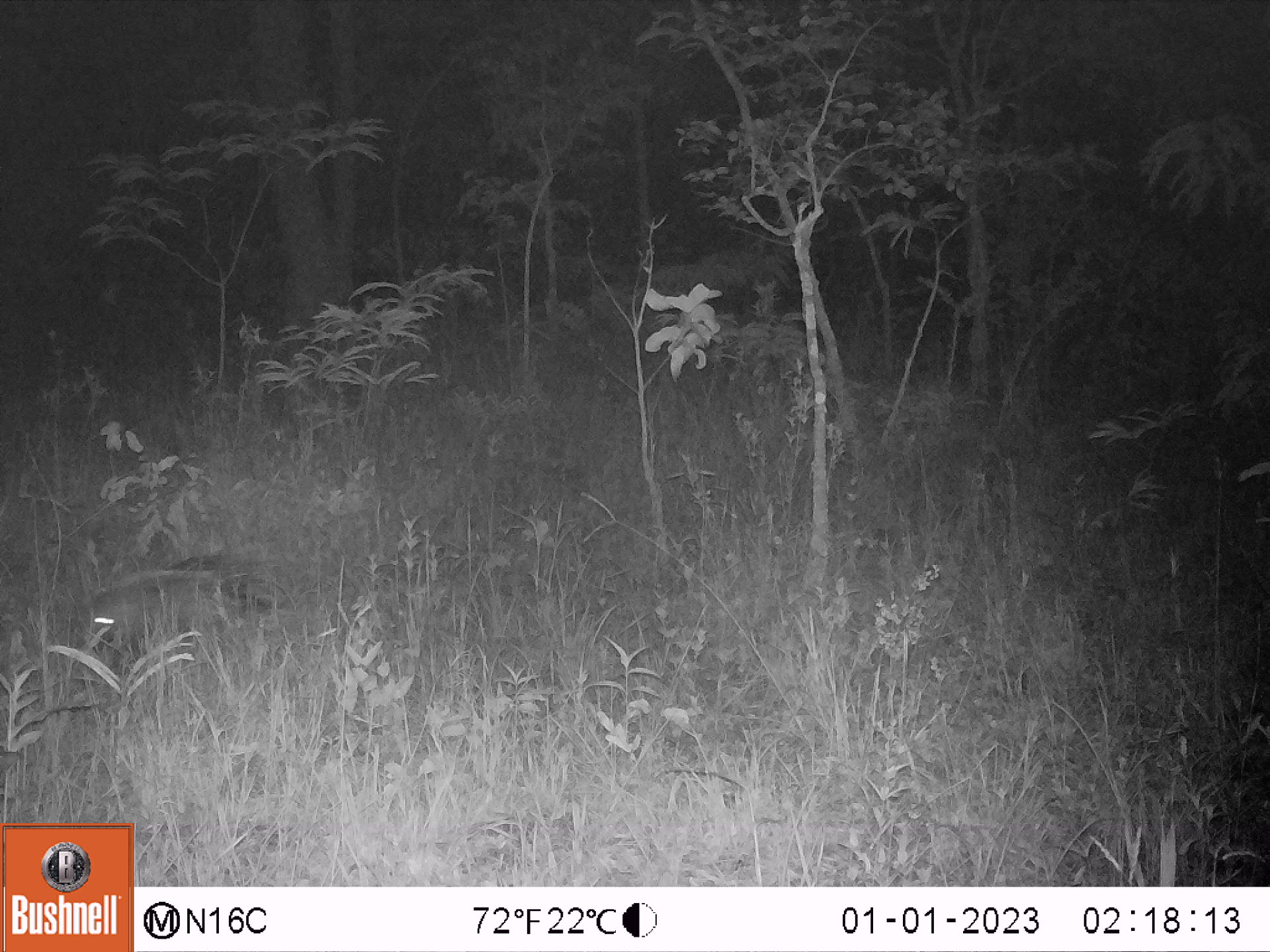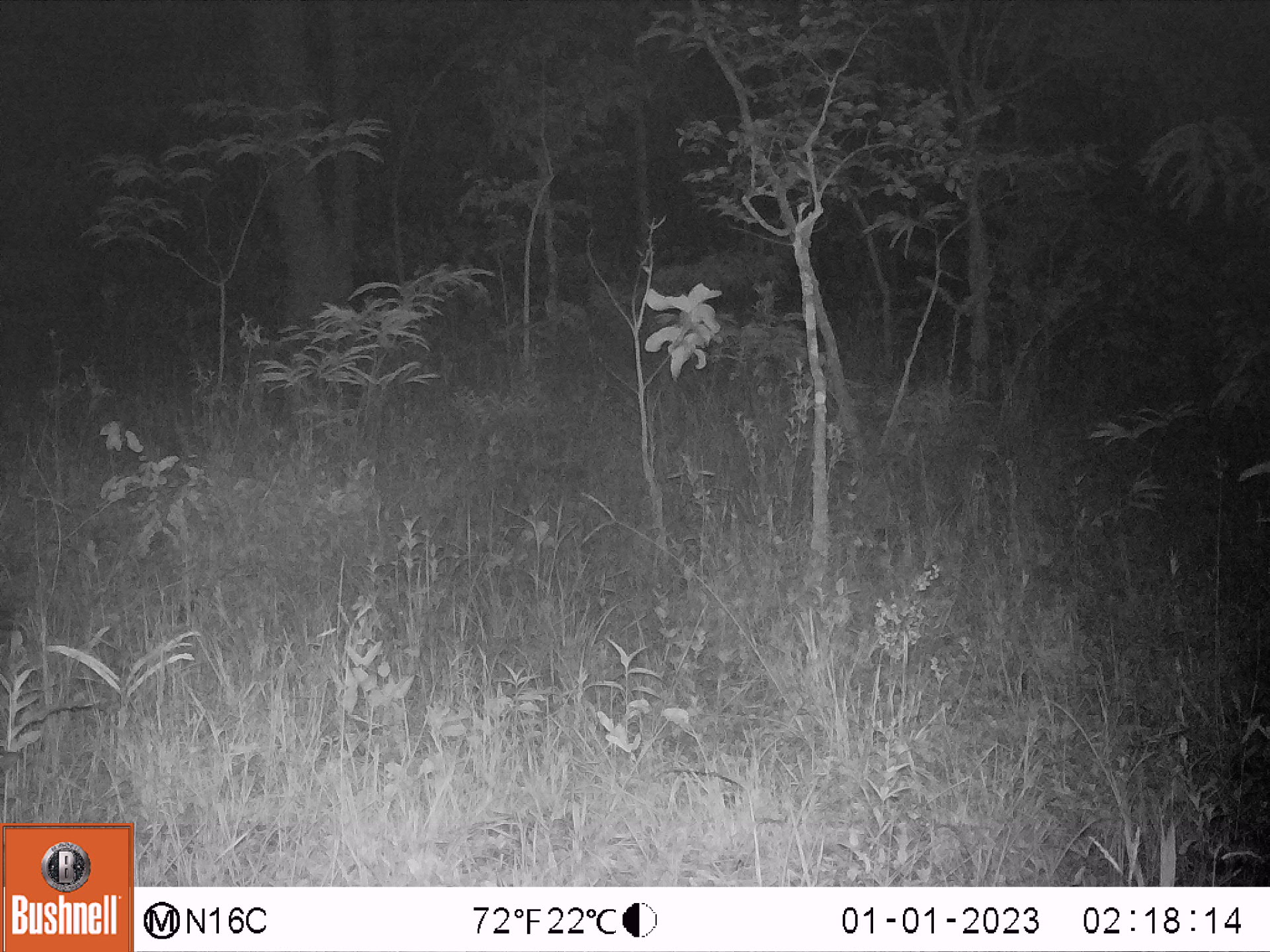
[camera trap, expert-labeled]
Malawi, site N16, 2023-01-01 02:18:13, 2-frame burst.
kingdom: Animalia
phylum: Chordata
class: Mammalia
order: Rodentia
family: Hystricidae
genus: Hystrix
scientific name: Hystrix africaeaustralis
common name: cape porcupine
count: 1